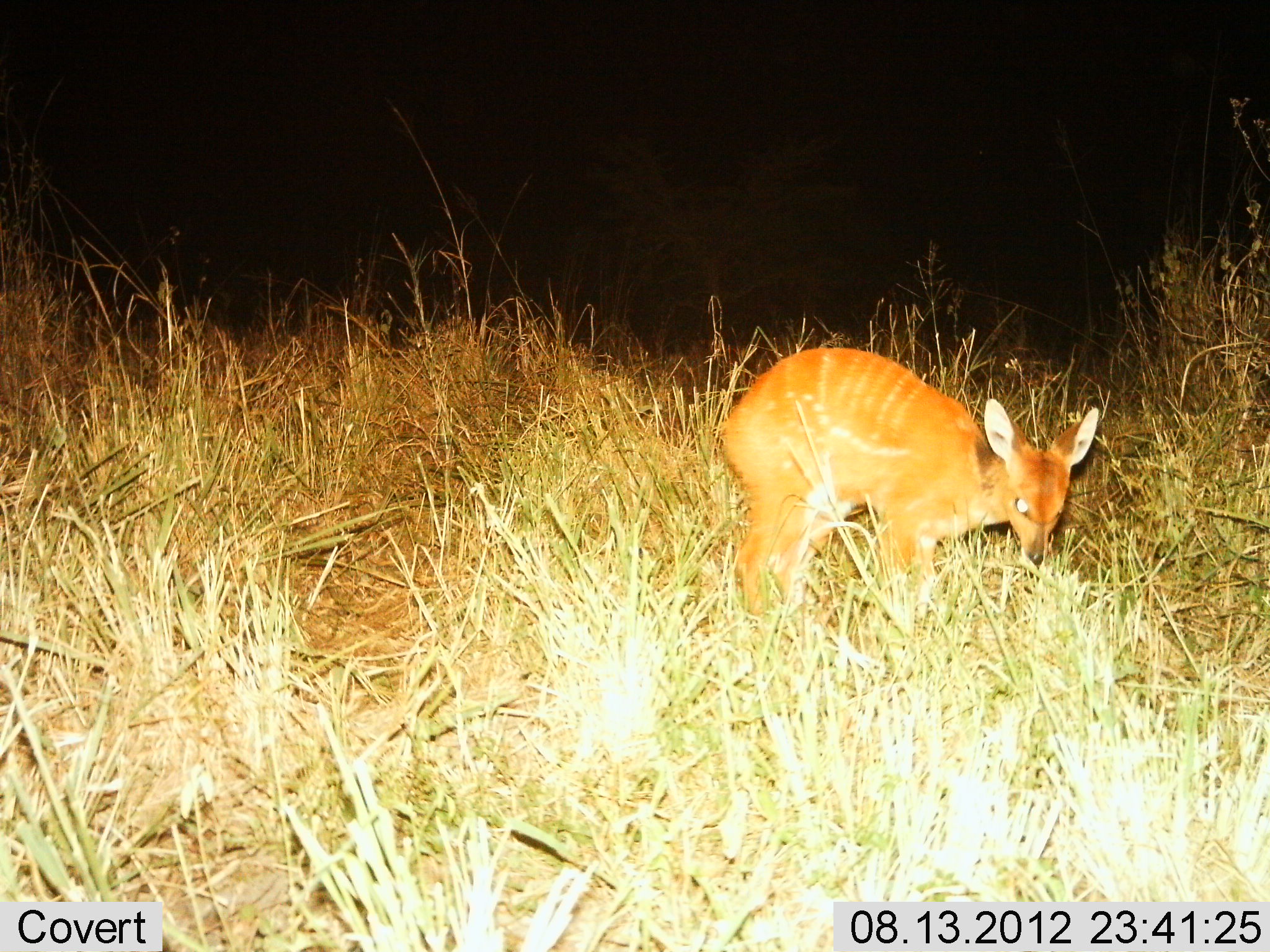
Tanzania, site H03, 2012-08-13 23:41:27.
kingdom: Animalia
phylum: Chordata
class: Mammalia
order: Artiodactyla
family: Bovidae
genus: Madoqua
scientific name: Madoqua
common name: dikdik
Dikdik (Madoqua), count 1. Behavior (volunteer vote fractions): standing 50%, resting 12%, moving 12%, interacting 0%. Young present (vote fraction): 0%. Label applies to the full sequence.